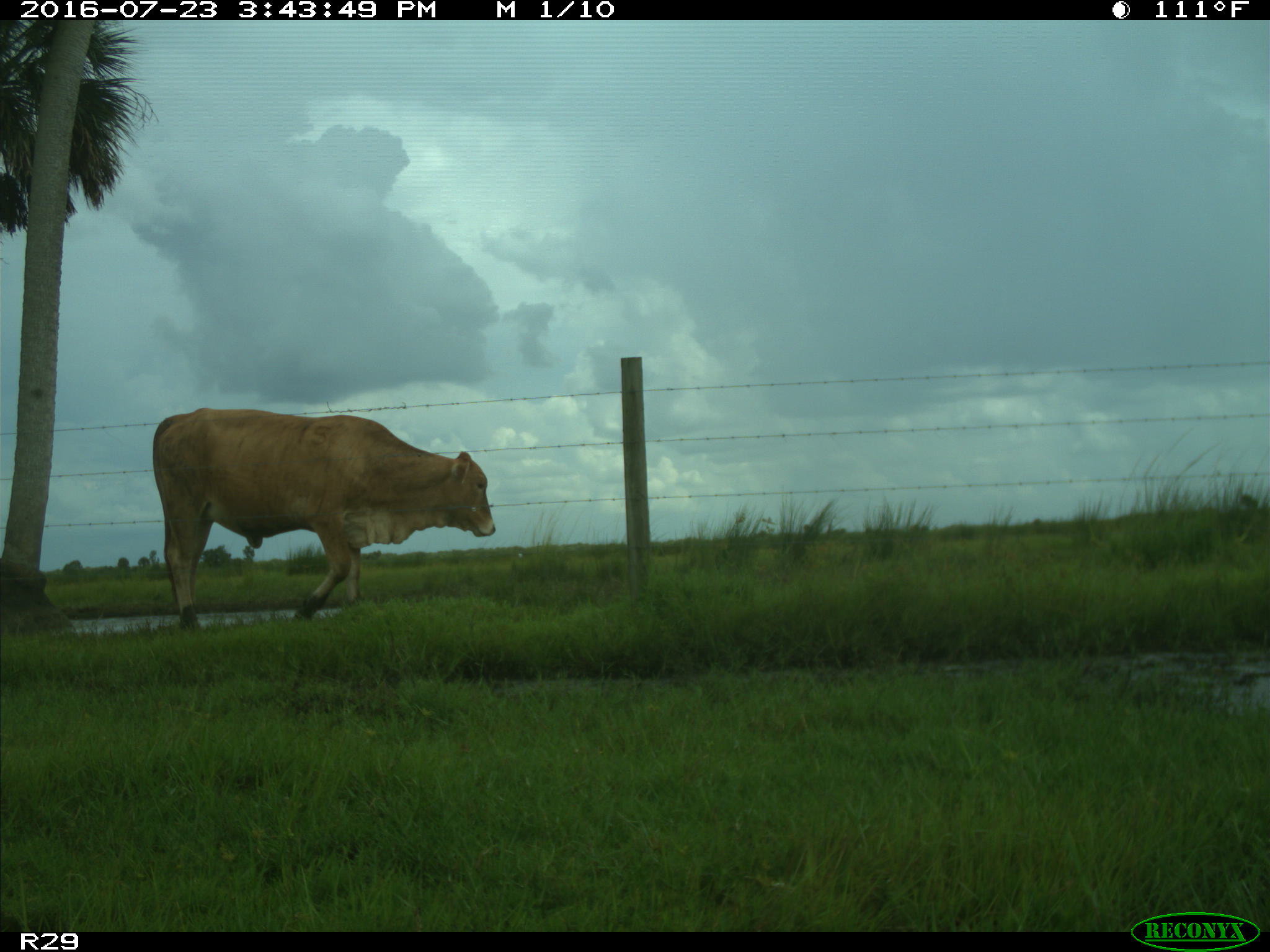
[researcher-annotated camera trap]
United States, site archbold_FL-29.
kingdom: Animalia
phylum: Chordata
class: Mammalia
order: Artiodactyla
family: Bovidae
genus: Bos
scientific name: Bos taurus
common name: domestic cow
Bos taurus (domestic cow).